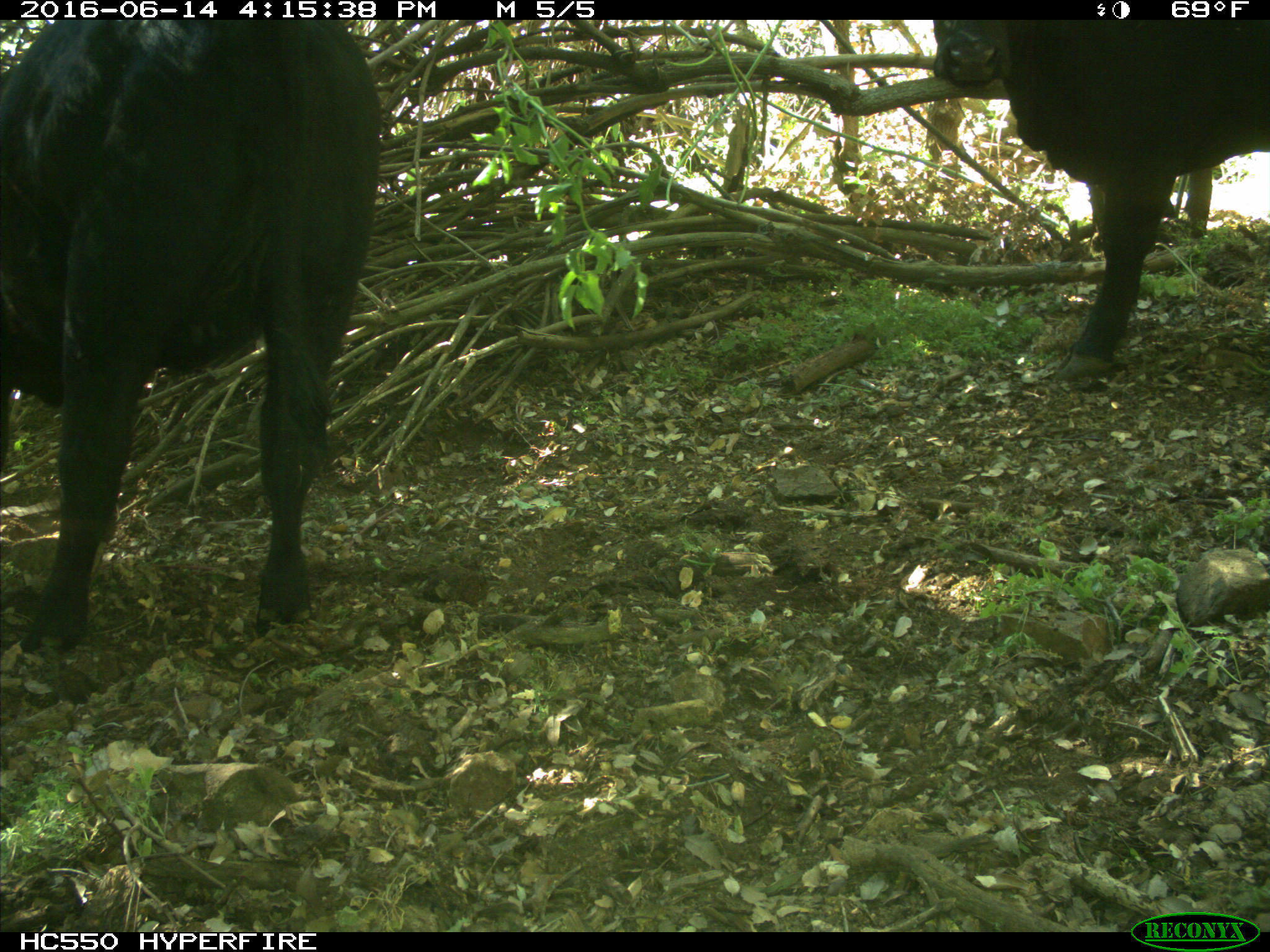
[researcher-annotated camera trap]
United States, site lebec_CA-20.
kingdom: Animalia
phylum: Chordata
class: Mammalia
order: Artiodactyla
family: Bovidae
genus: Bos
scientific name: Bos taurus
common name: domestic cow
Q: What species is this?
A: Bos taurus (domestic cow).